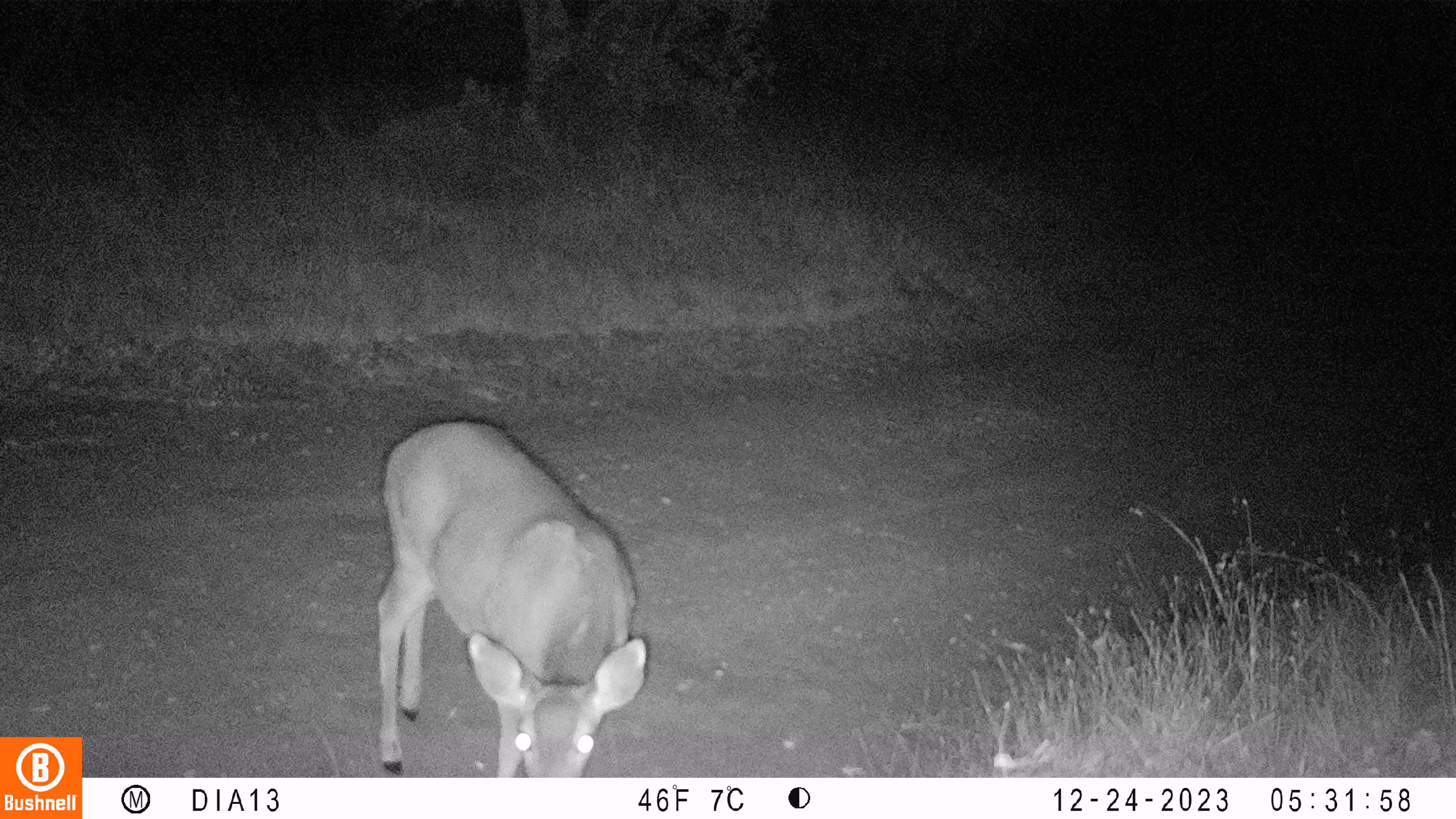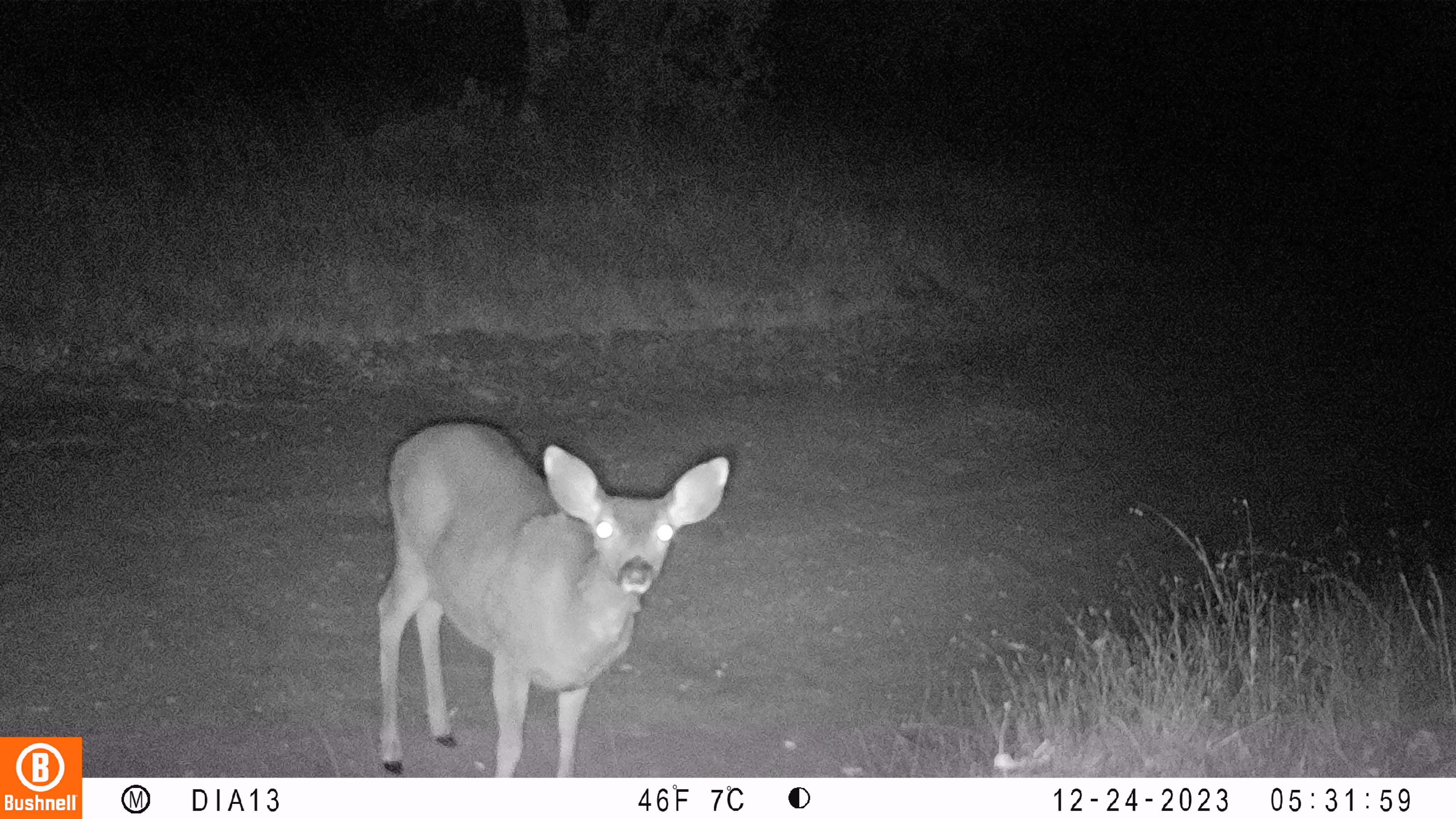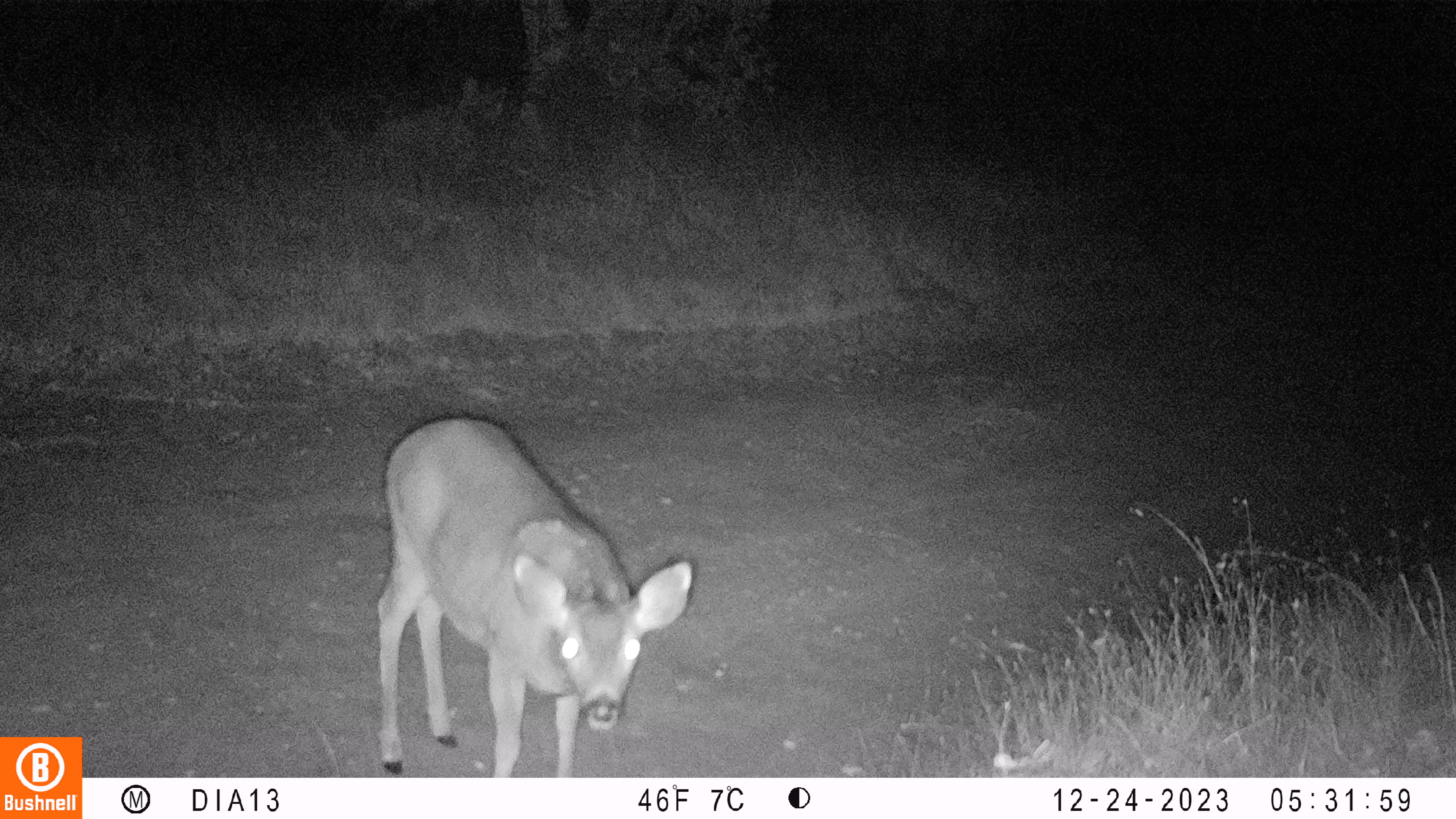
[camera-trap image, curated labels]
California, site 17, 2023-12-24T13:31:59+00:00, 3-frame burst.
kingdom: Animalia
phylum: Chordata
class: Mammalia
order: Artiodactyla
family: Cervidae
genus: Odocoileus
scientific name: Odocoileus hemionus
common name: mule deer